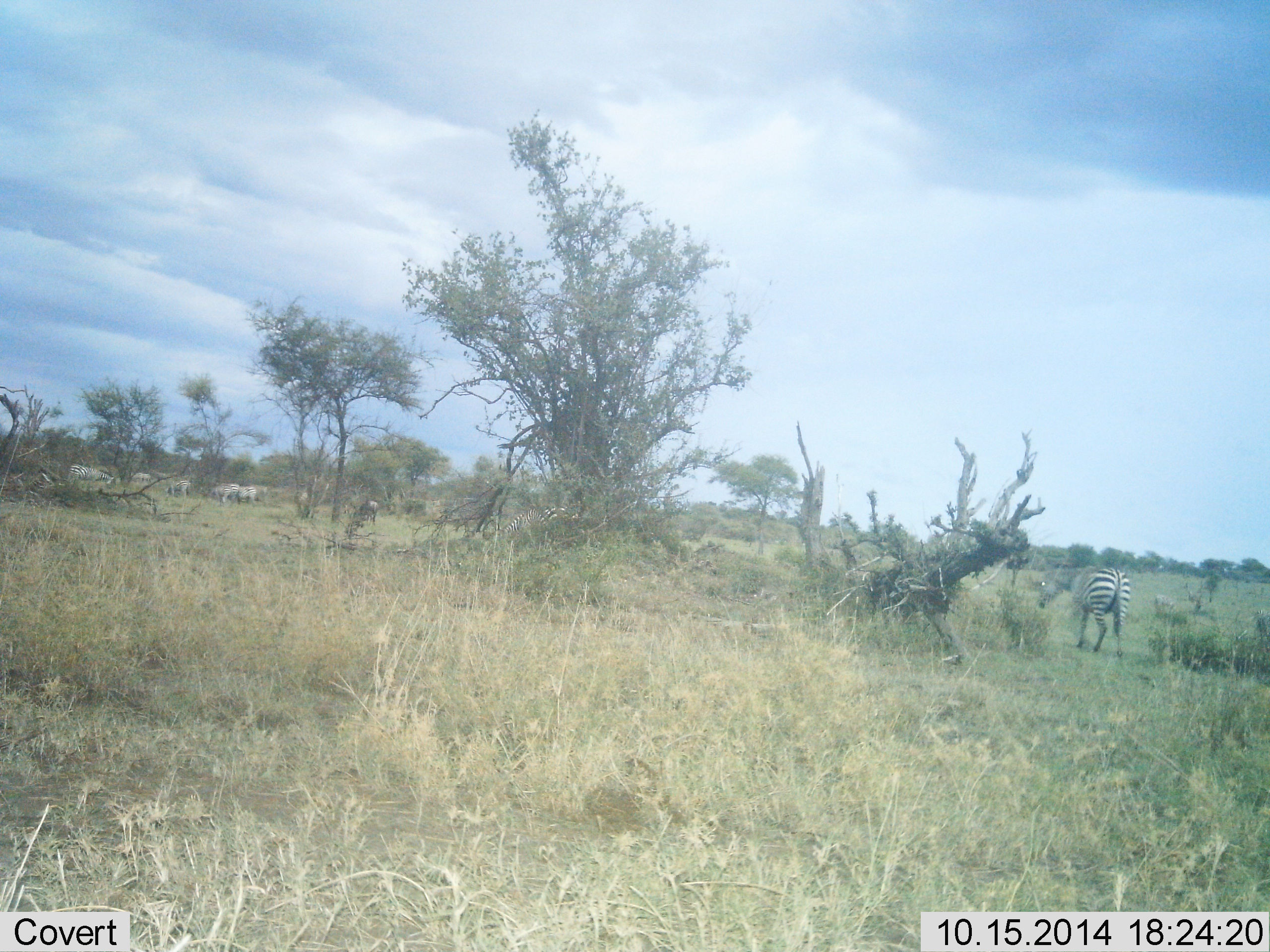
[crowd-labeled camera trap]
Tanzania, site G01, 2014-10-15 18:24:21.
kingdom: Animalia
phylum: Chordata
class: Mammalia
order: Perissodactyla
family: Equidae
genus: Equus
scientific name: Equus quagga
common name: plains zebra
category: zebra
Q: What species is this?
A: Zebra (plains zebra) (Equus quagga).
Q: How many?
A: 4.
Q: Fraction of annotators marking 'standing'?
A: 45%.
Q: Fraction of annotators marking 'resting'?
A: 0%.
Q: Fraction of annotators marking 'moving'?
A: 64%.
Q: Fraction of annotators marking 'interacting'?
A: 0%.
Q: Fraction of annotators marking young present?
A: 0%.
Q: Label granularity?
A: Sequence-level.